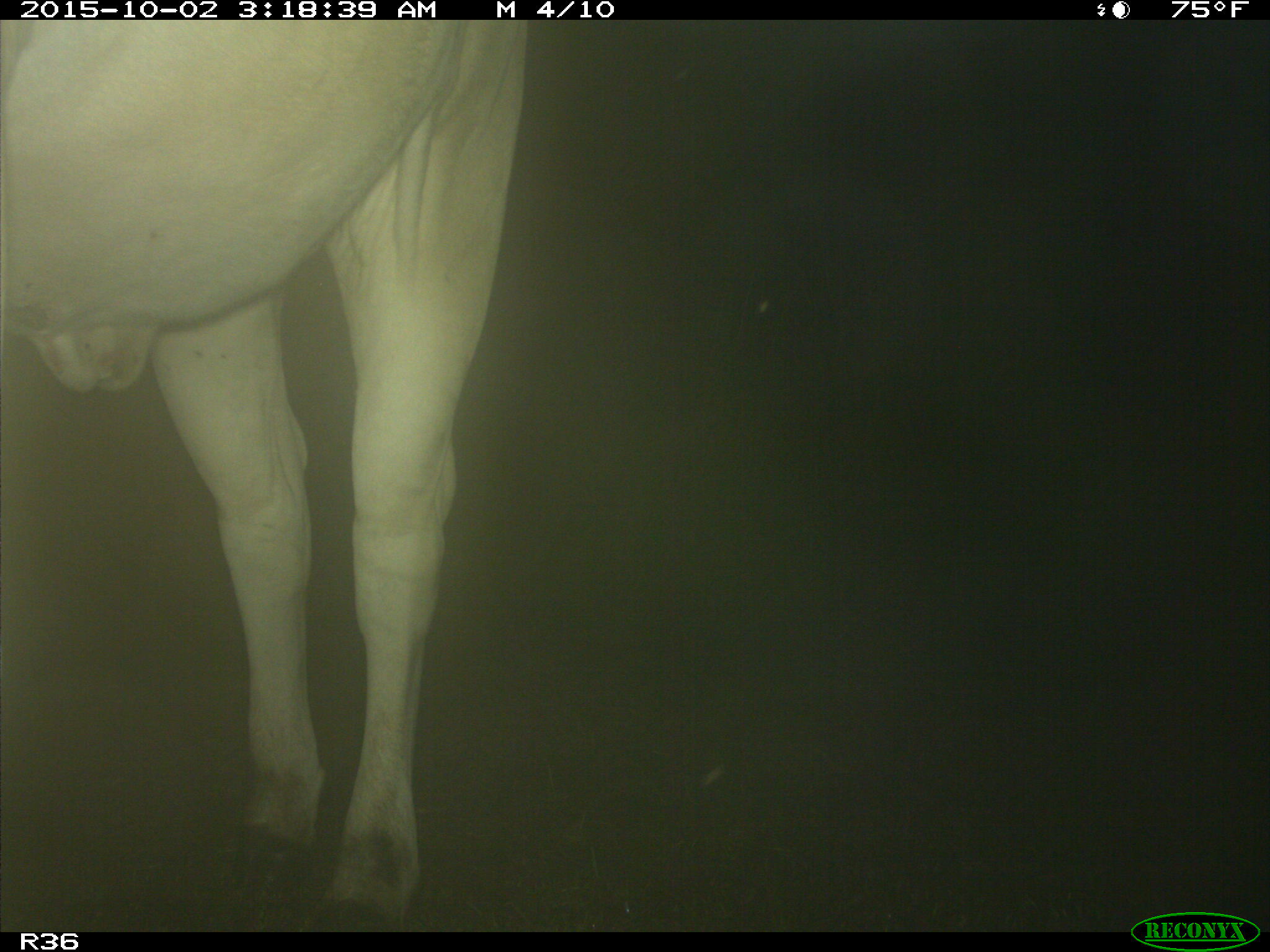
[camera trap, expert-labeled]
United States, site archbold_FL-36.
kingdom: Animalia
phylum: Chordata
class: Mammalia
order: Artiodactyla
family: Bovidae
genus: Bos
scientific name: Bos taurus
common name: domestic cow